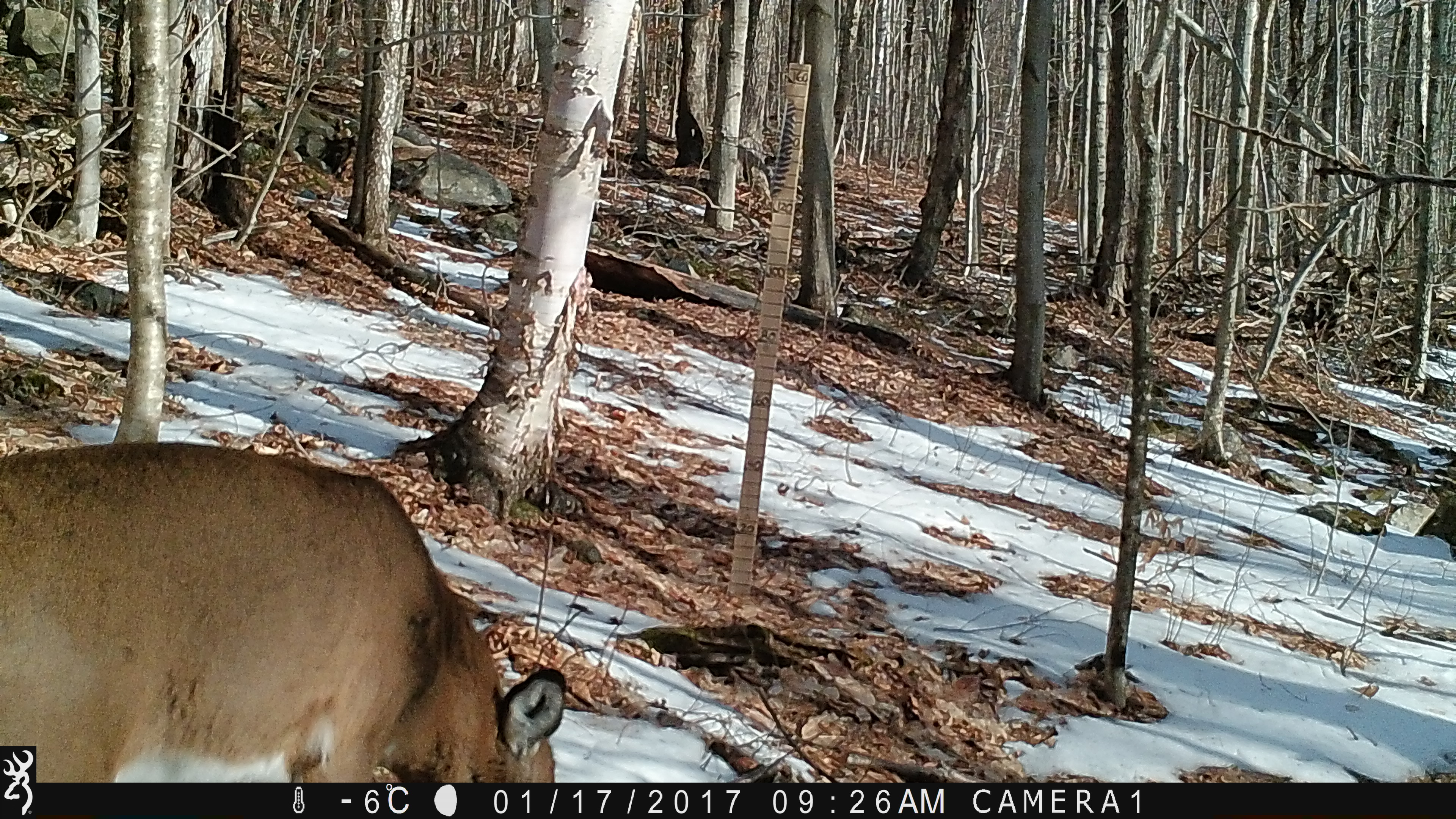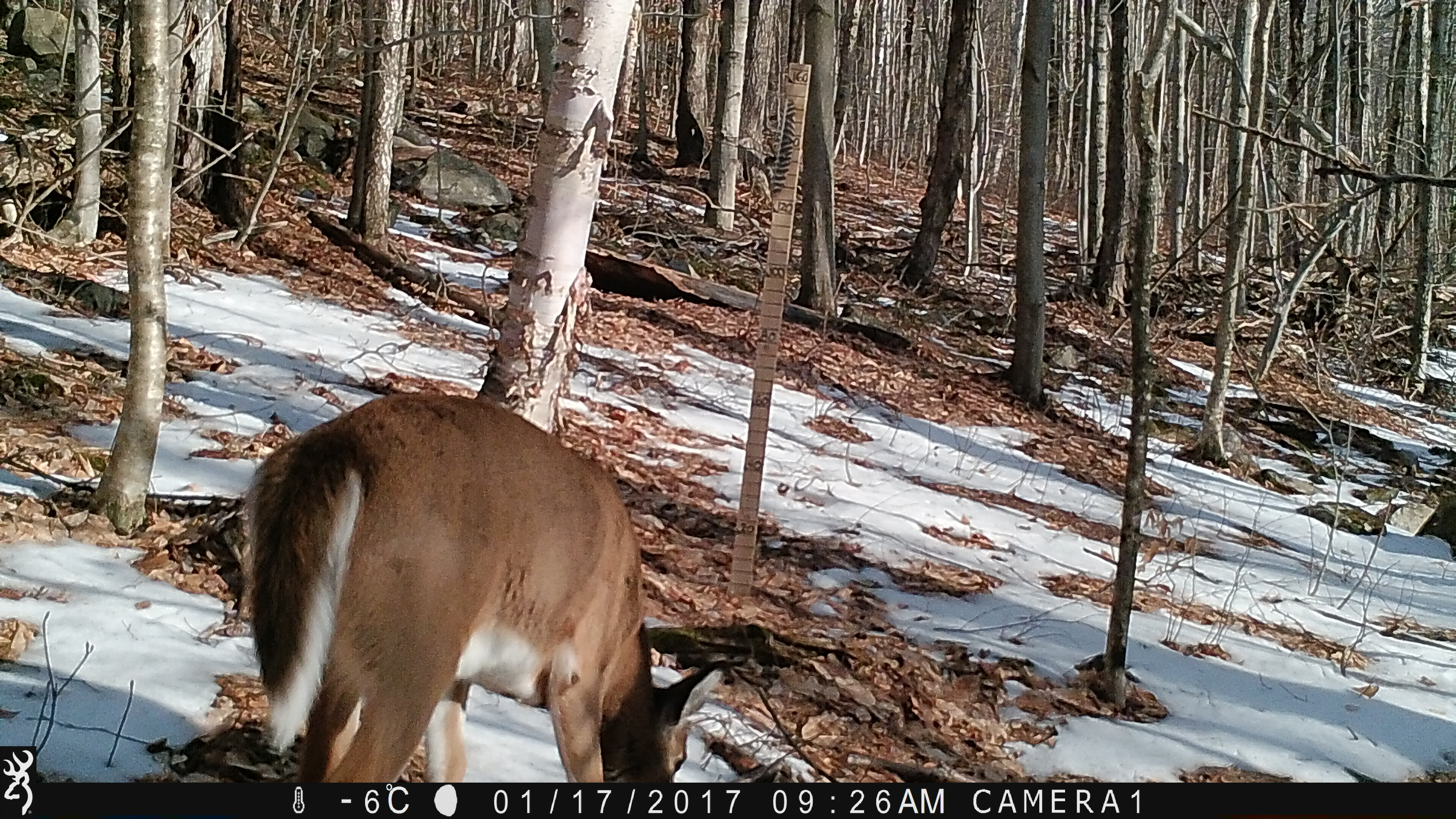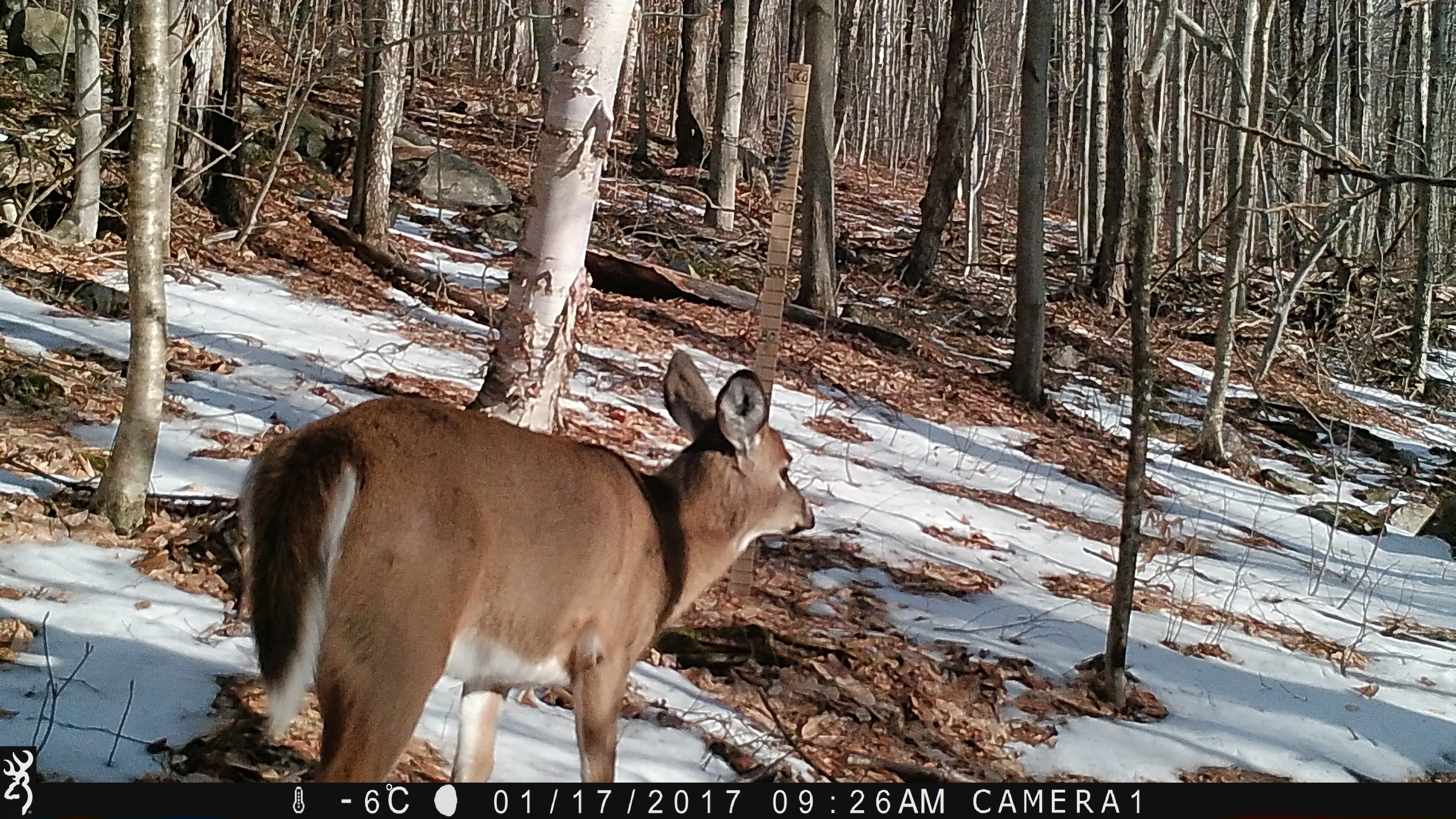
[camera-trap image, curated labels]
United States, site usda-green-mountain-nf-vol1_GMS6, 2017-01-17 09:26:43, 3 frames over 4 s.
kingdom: Animalia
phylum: Chordata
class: Mammalia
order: Artiodactyla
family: Cervidae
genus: Odocoileus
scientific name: Odocoileus virginianus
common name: white-tailed deer